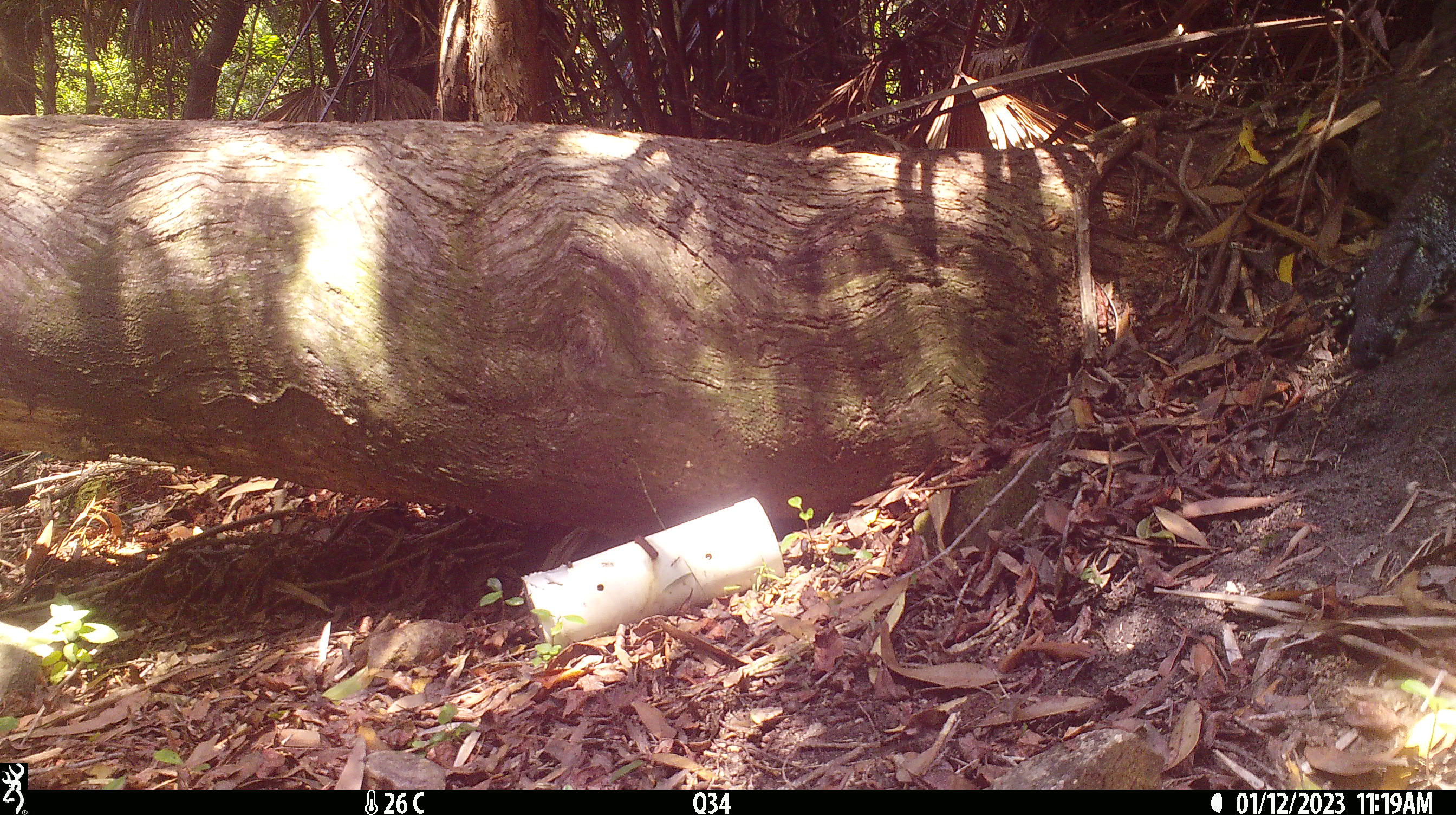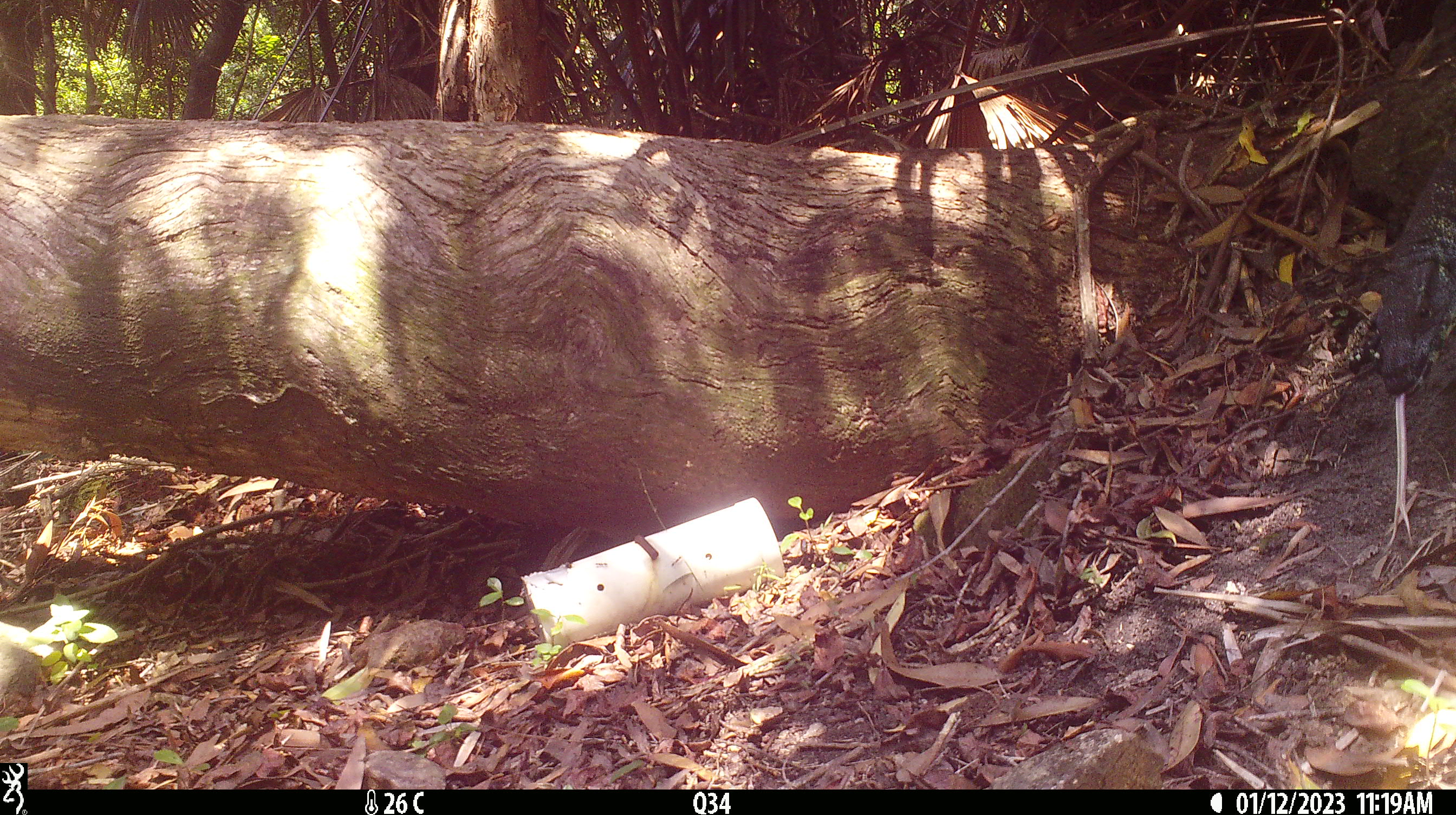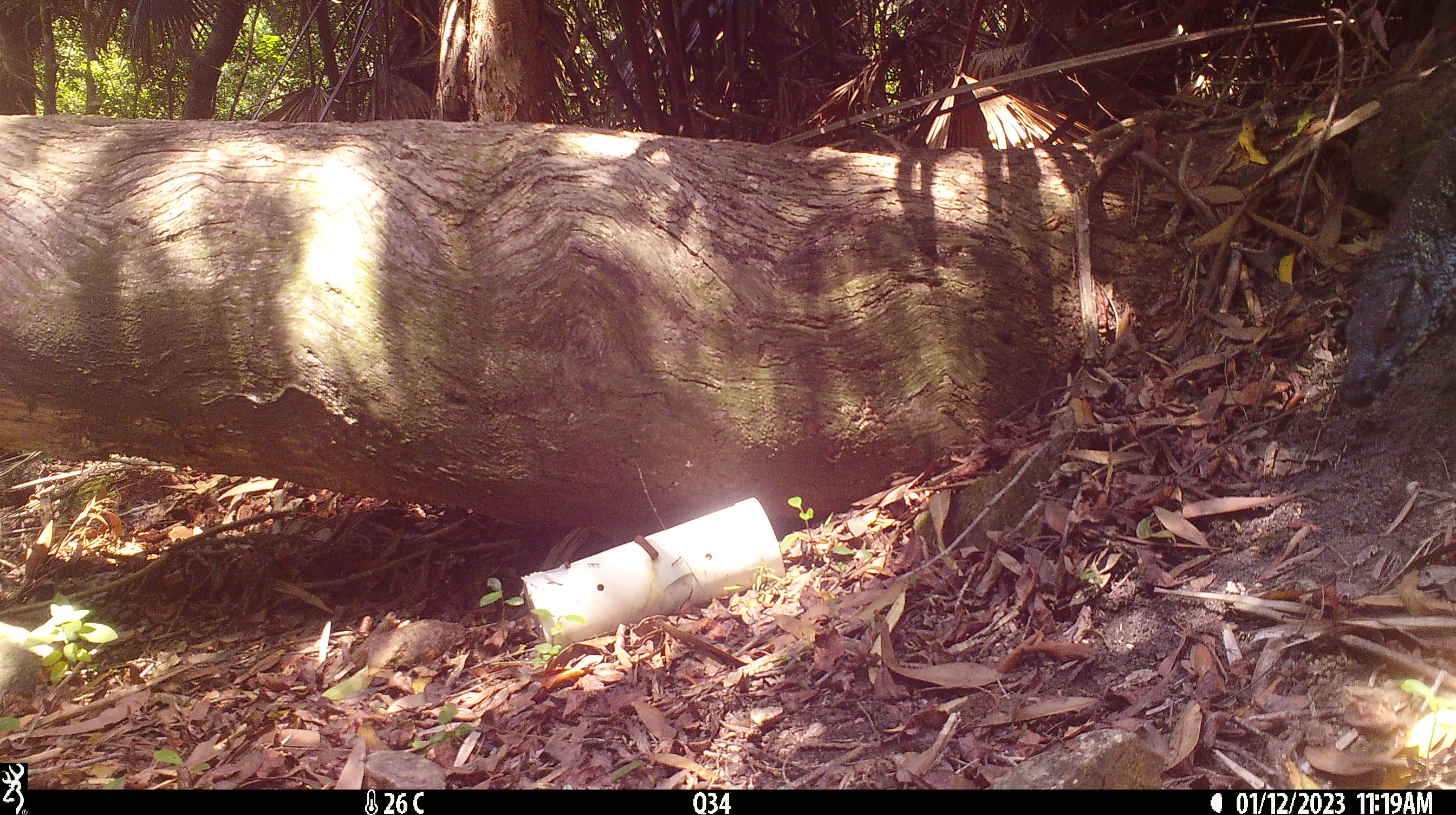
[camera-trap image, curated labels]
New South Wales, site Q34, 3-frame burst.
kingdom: Animalia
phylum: Chordata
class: Reptilia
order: Squamata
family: Varanidae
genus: Varanus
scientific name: Varanus varius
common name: lace monitor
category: goanna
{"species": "goanna (lace monitor) (Varanus varius)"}